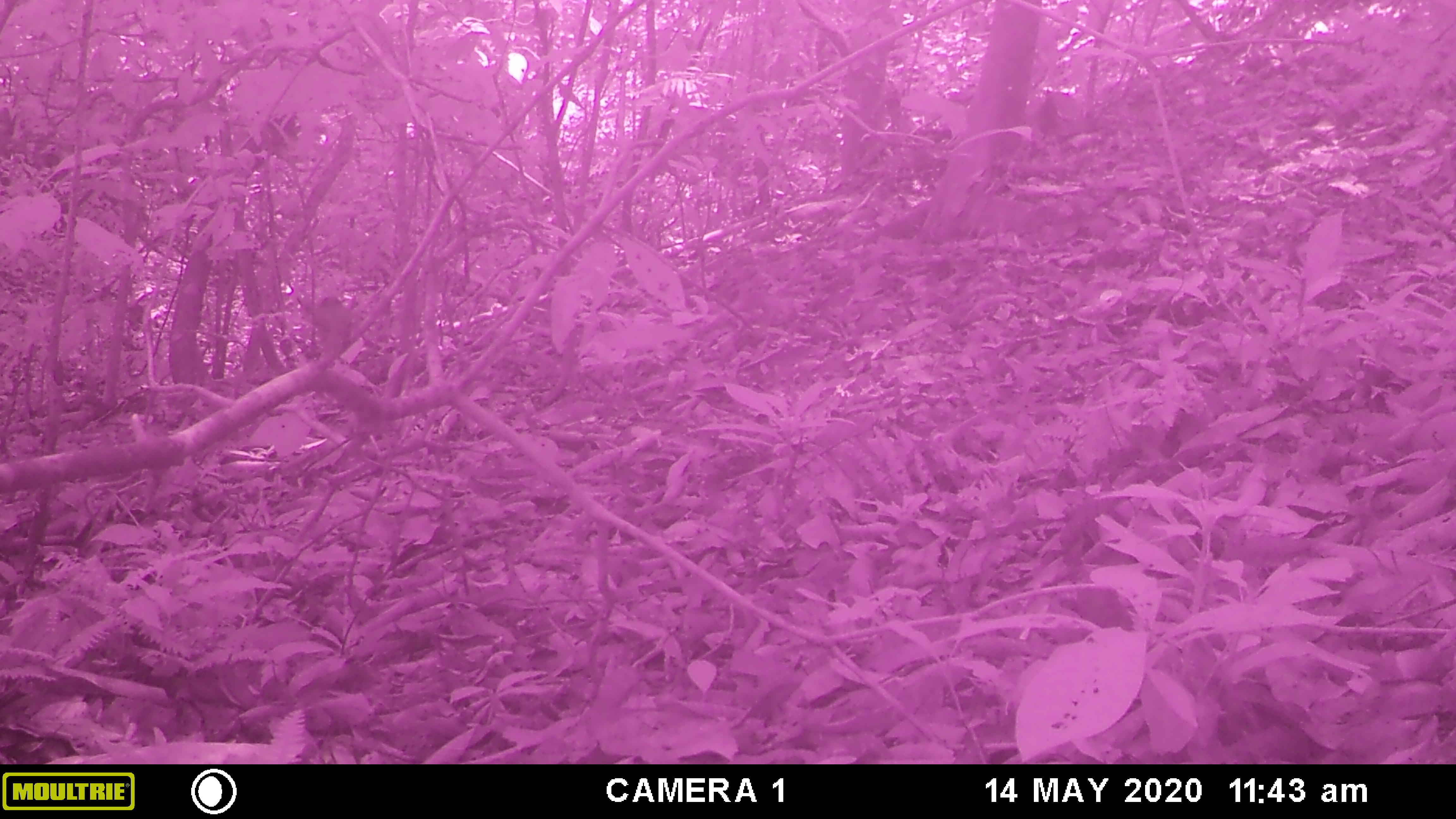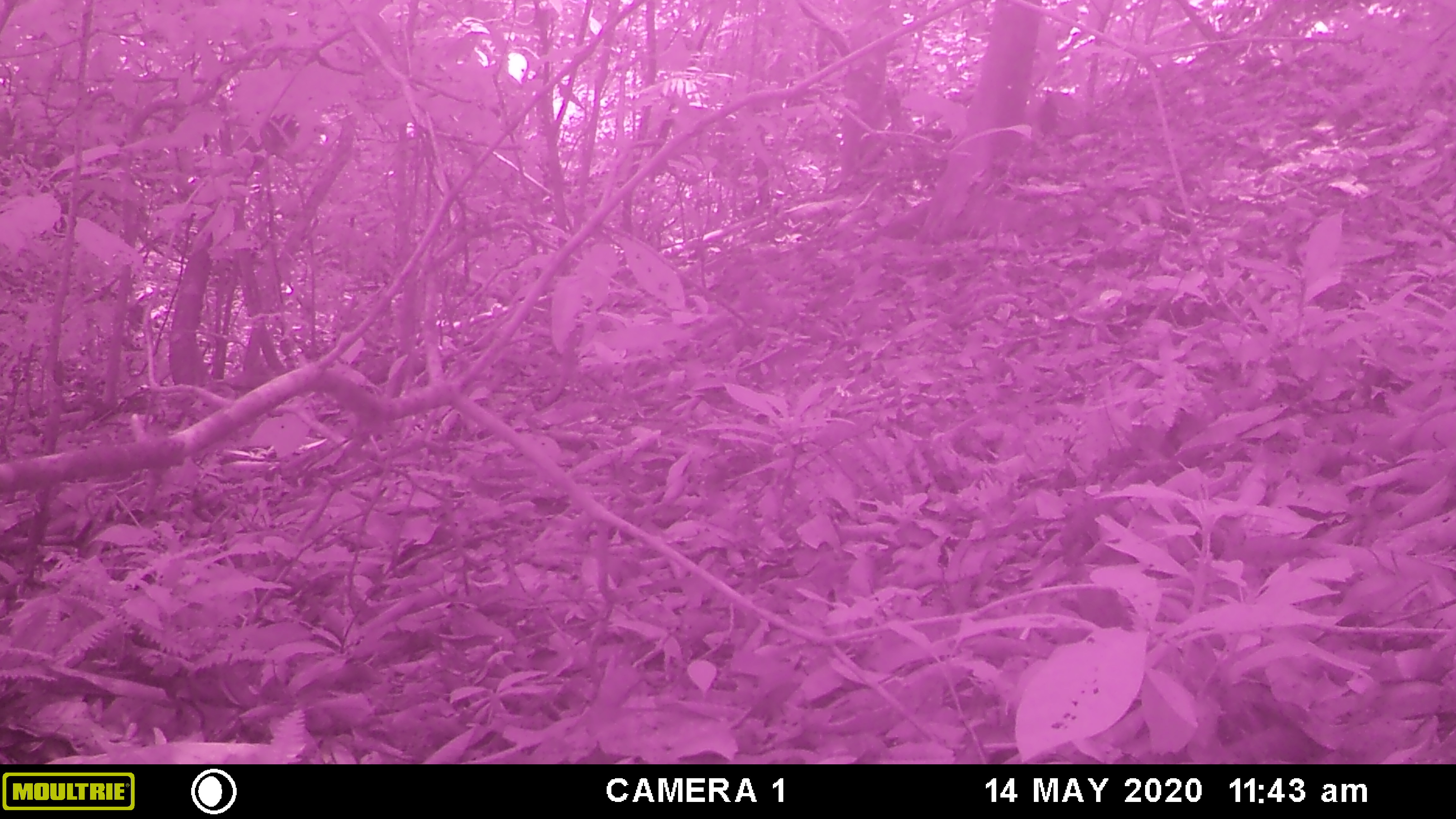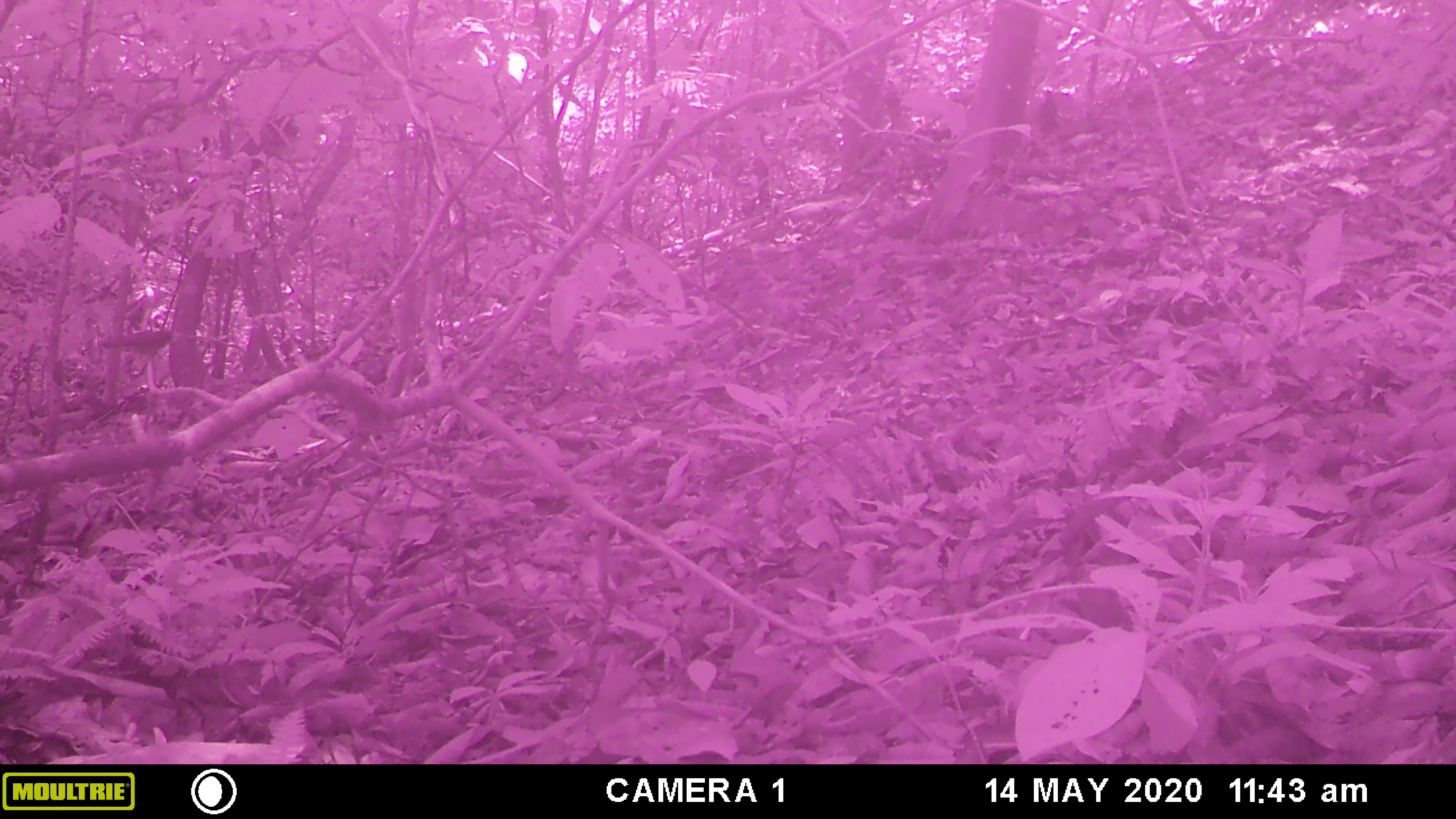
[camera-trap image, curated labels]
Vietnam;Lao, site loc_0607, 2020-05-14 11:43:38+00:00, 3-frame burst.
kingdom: Animalia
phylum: Chordata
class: Aves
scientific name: Aves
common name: bird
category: unidentified bird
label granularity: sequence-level